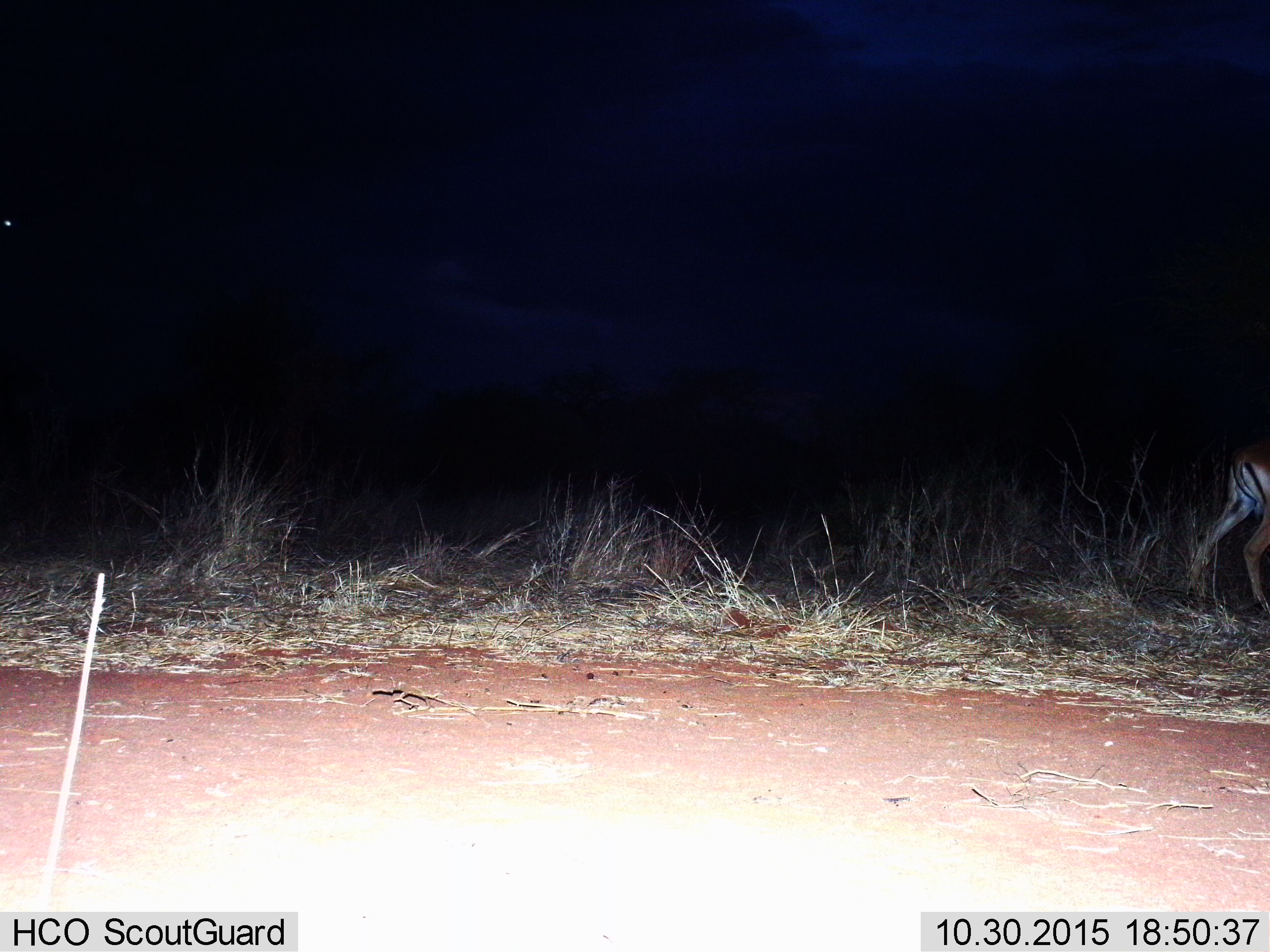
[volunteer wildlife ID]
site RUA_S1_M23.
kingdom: Animalia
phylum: Chordata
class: Mammalia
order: Artiodactyla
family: Bovidae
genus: Aepyceros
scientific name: Aepyceros melampus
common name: impala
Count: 1.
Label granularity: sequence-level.